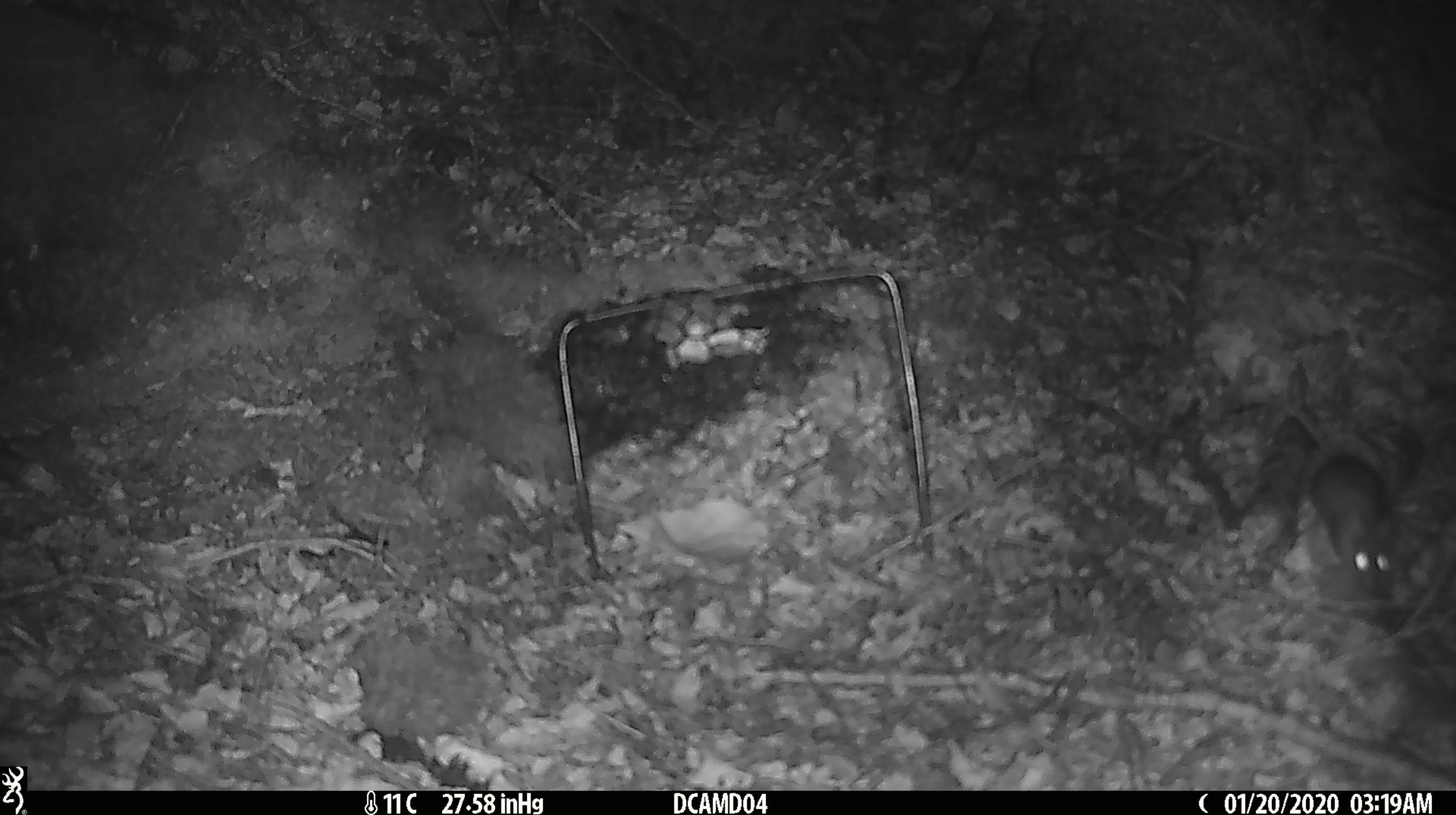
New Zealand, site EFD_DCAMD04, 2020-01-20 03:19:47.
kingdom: Animalia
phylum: Chordata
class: Mammalia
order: Rodentia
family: Muridae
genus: Mus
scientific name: Mus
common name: mouse